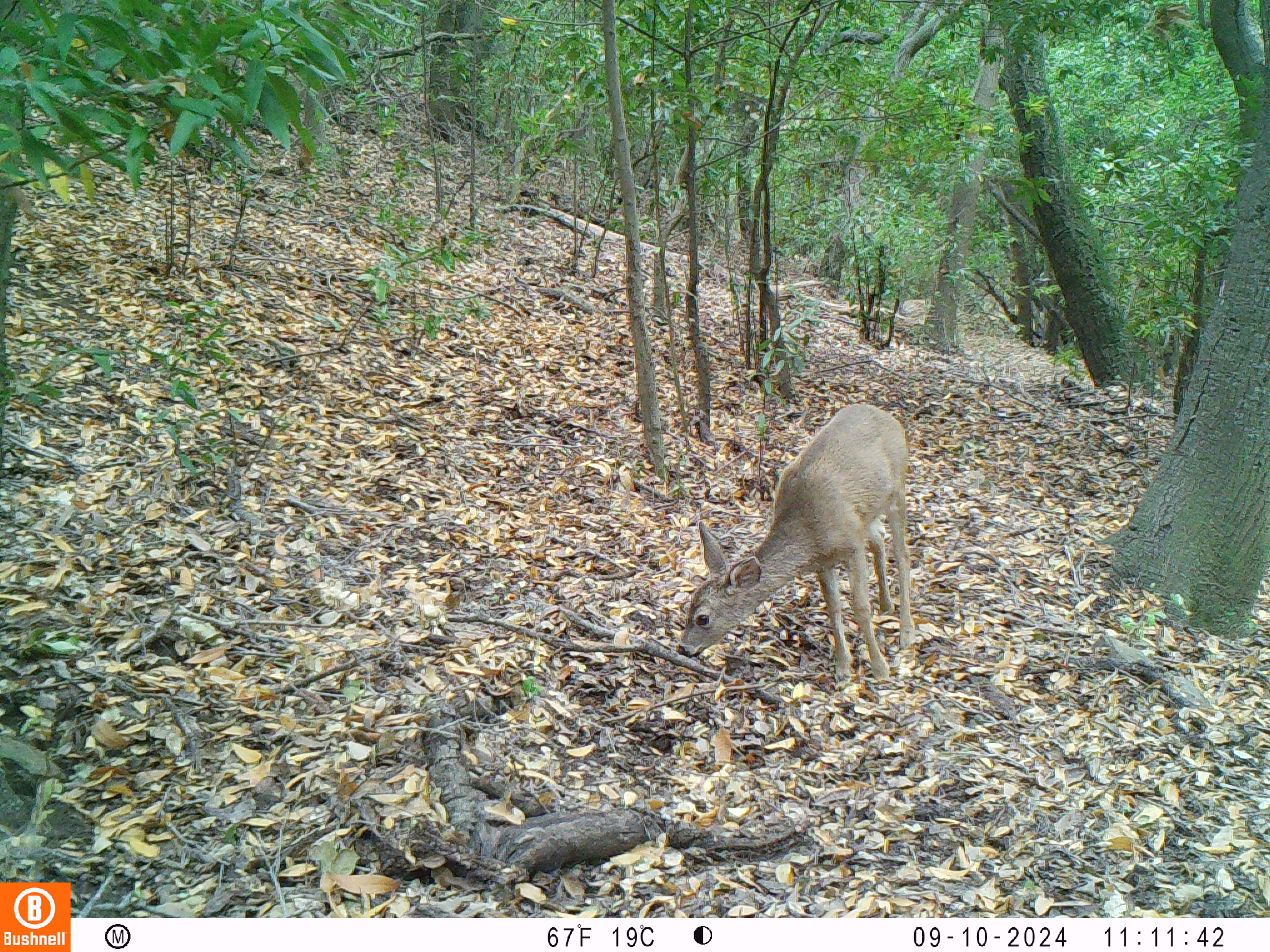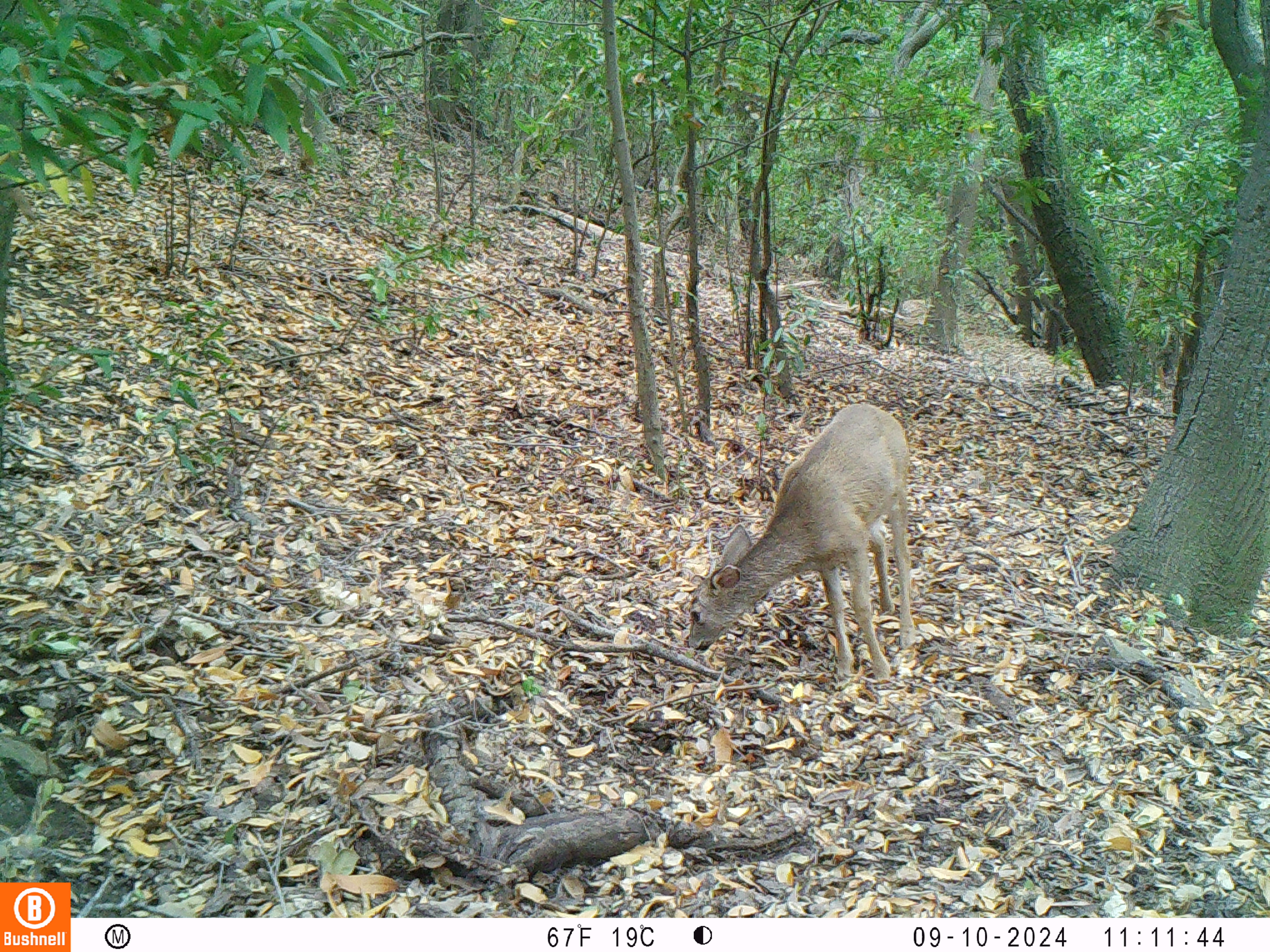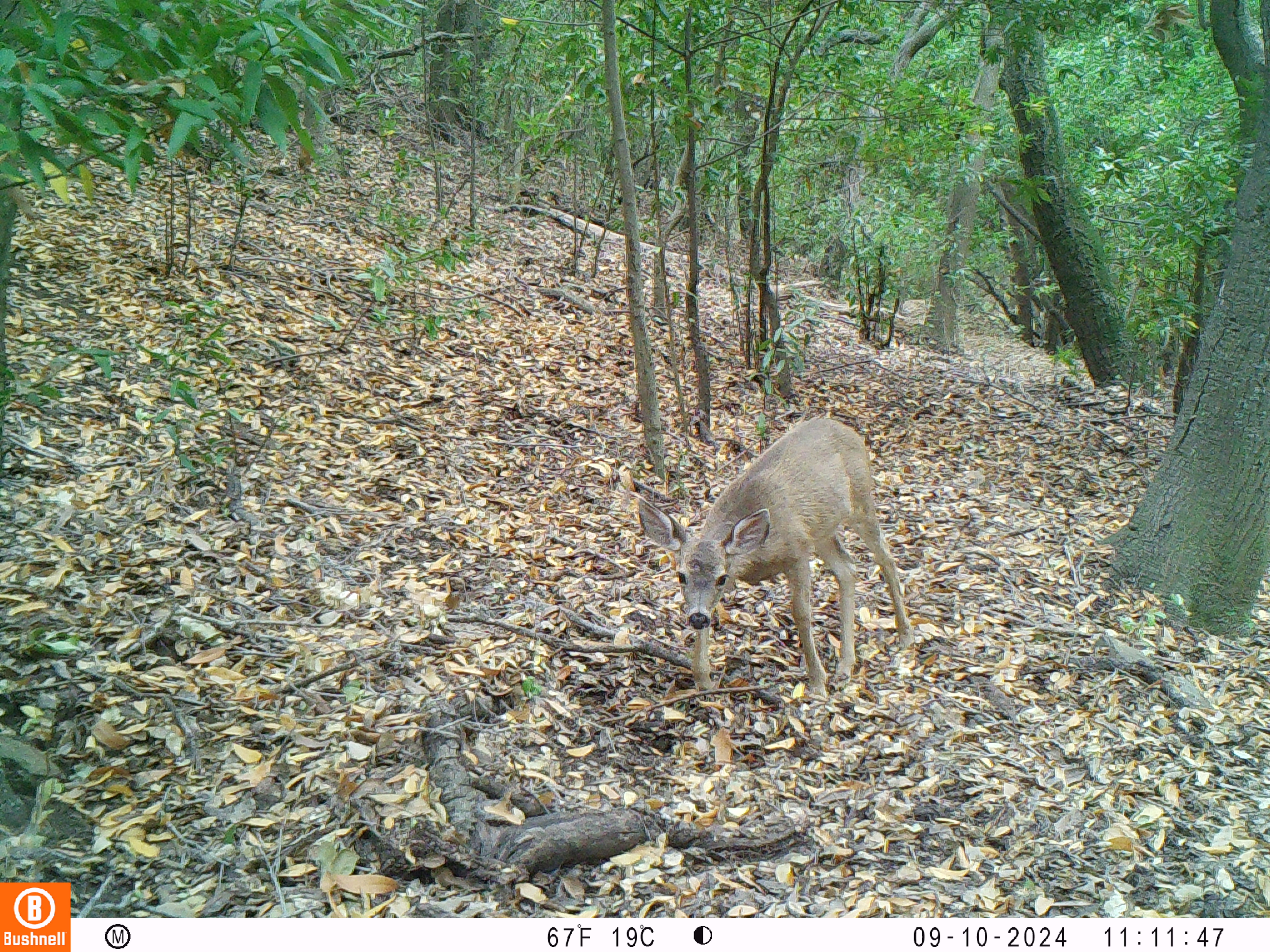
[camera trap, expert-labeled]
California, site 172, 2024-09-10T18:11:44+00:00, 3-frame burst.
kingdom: Animalia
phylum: Chordata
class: Mammalia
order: Artiodactyla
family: Cervidae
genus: Odocoileus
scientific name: Odocoileus hemionus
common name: mule deer